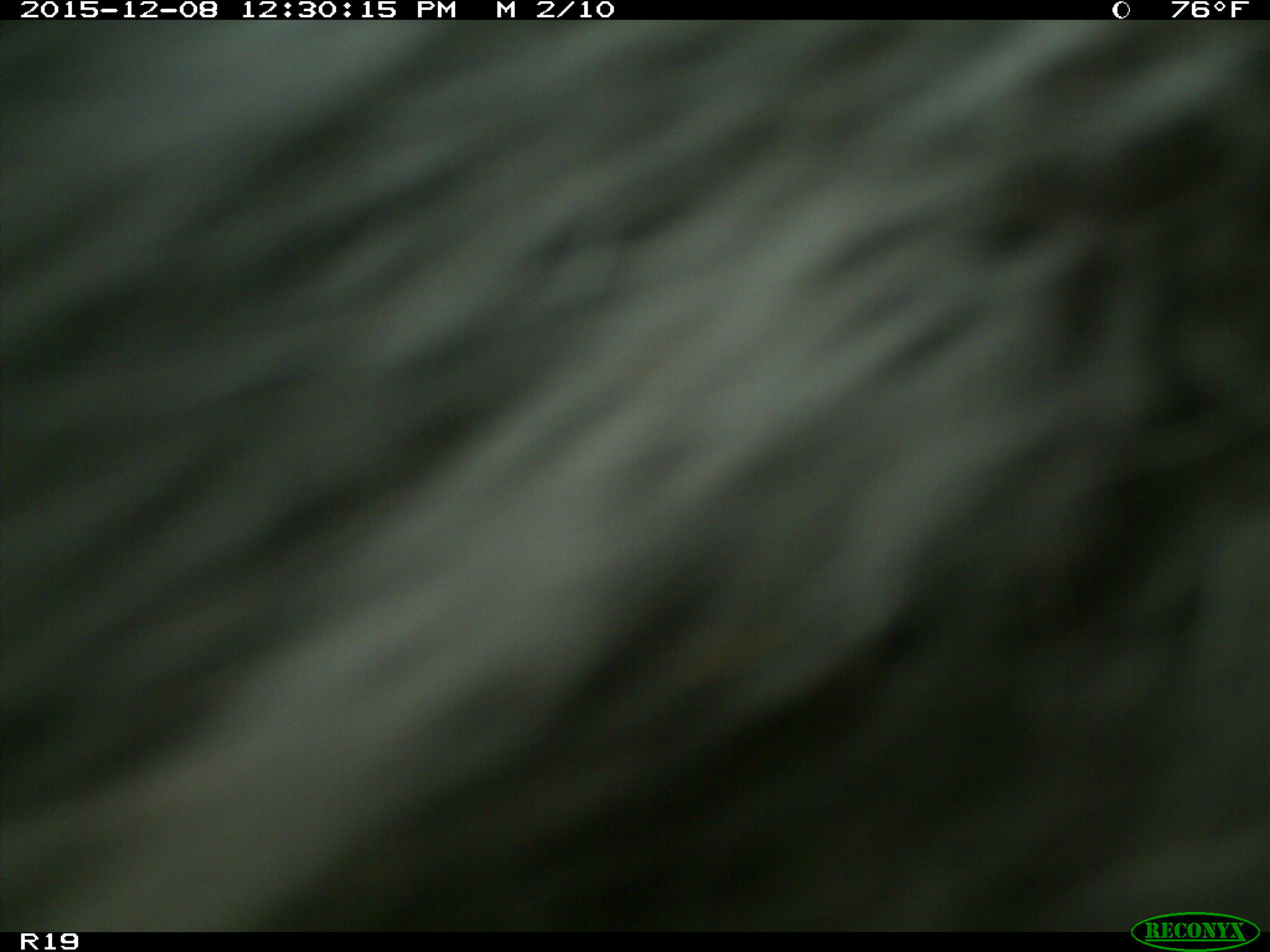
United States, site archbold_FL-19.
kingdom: Animalia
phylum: Chordata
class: Mammalia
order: Artiodactyla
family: Bovidae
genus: Bos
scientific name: Bos taurus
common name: domestic cow